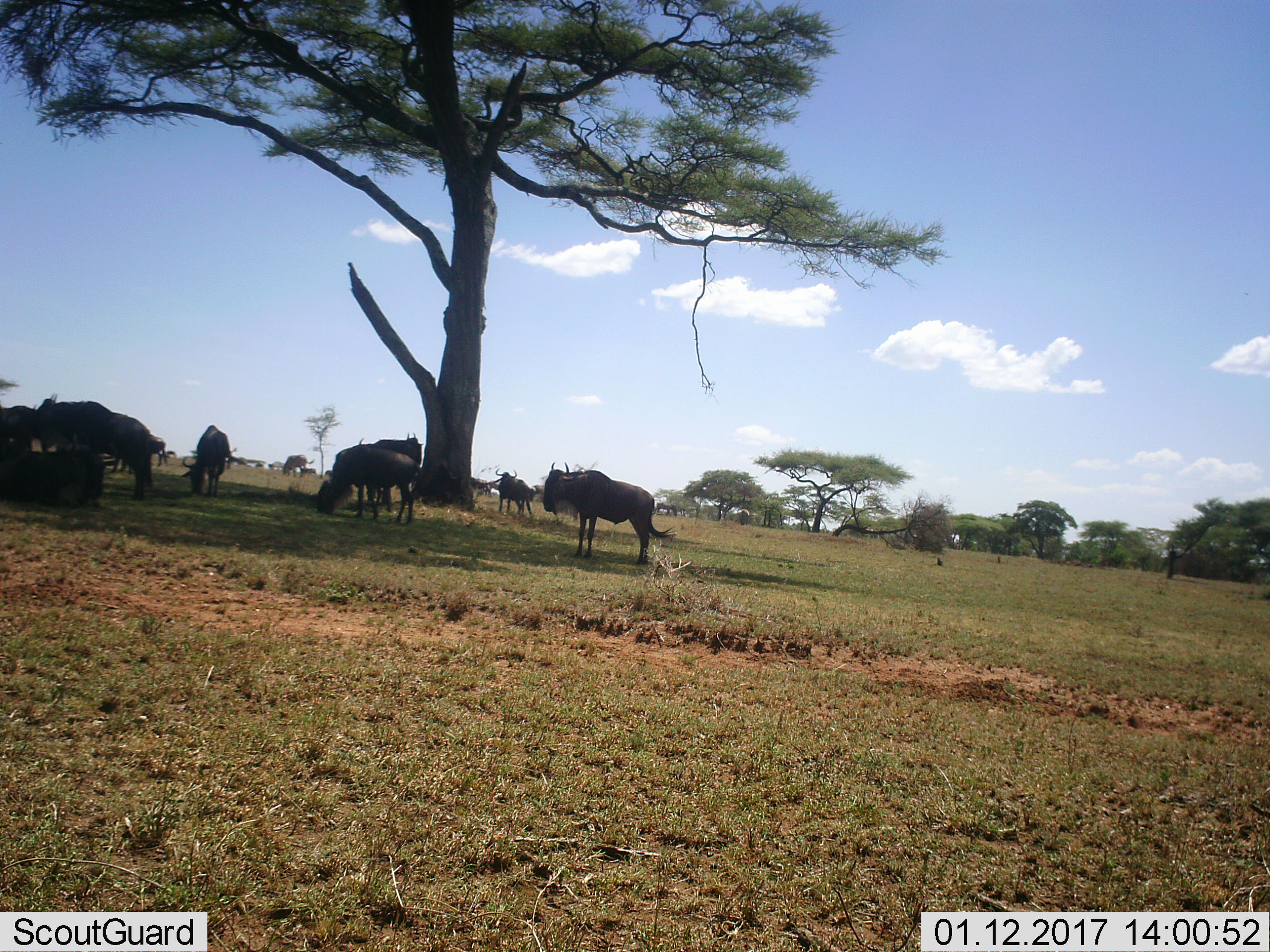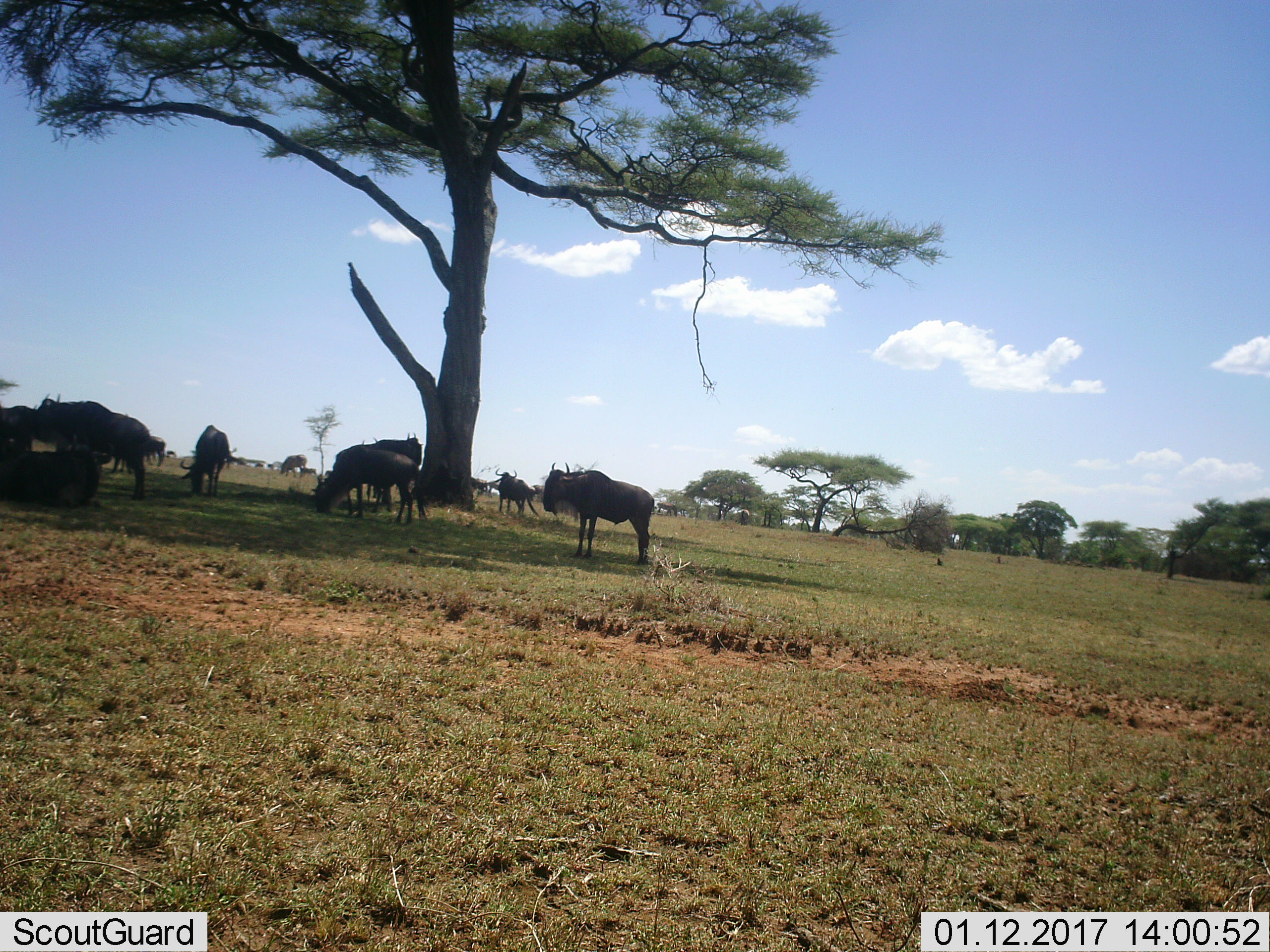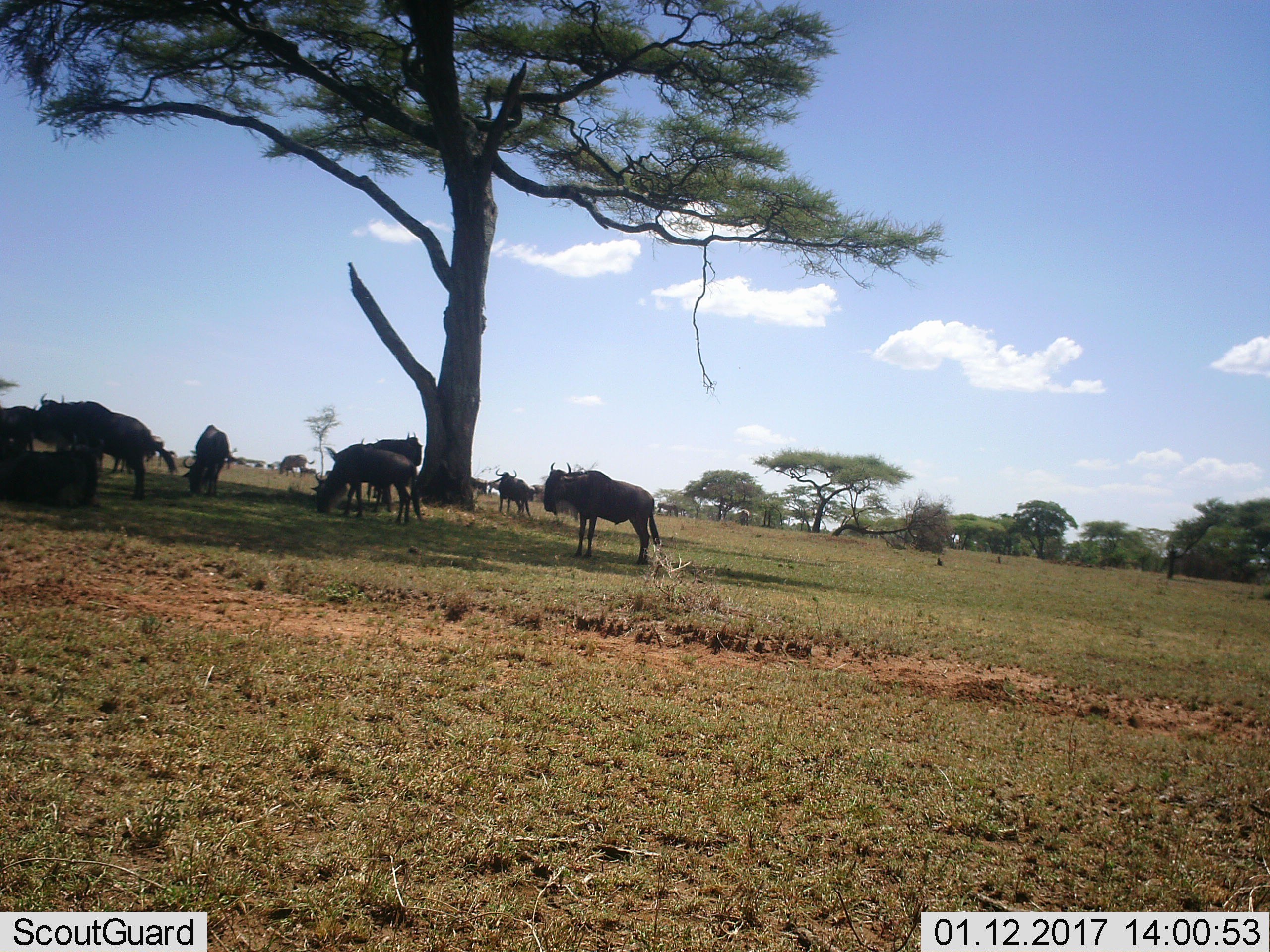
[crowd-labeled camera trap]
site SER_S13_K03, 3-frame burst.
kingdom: Animalia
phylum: Chordata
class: Mammalia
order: Artiodactyla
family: Bovidae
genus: Connochaetes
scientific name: Connochaetes taurinus taurinus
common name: blue wildebeest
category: wildebeestblue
Wildebeestblue (blue wildebeest) (Connochaetes taurinus taurinus), count 11-50. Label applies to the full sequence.